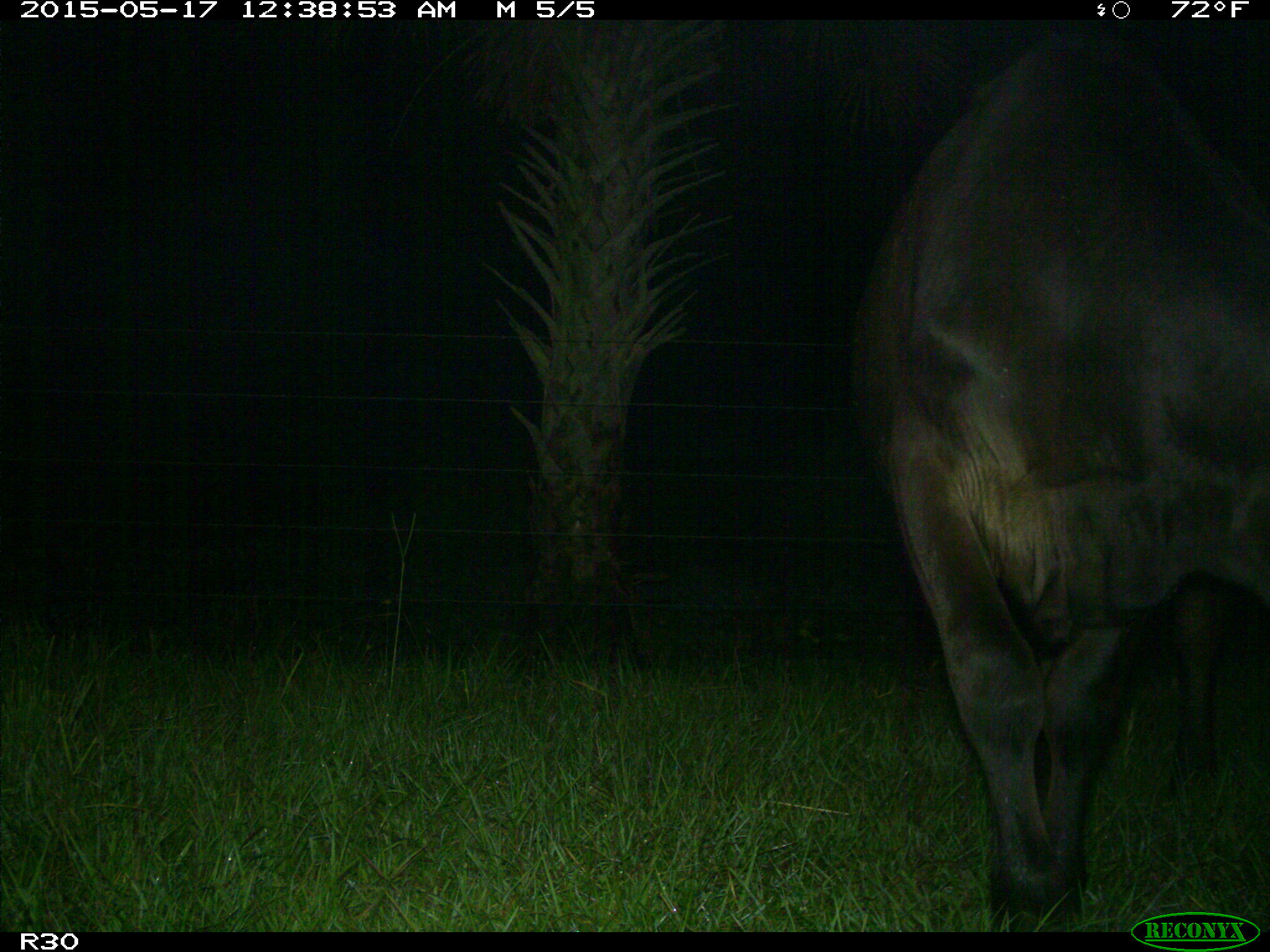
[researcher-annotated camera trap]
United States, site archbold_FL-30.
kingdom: Animalia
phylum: Chordata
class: Mammalia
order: Artiodactyla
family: Bovidae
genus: Bos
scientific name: Bos taurus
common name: domestic cow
Bos taurus (domestic cow).